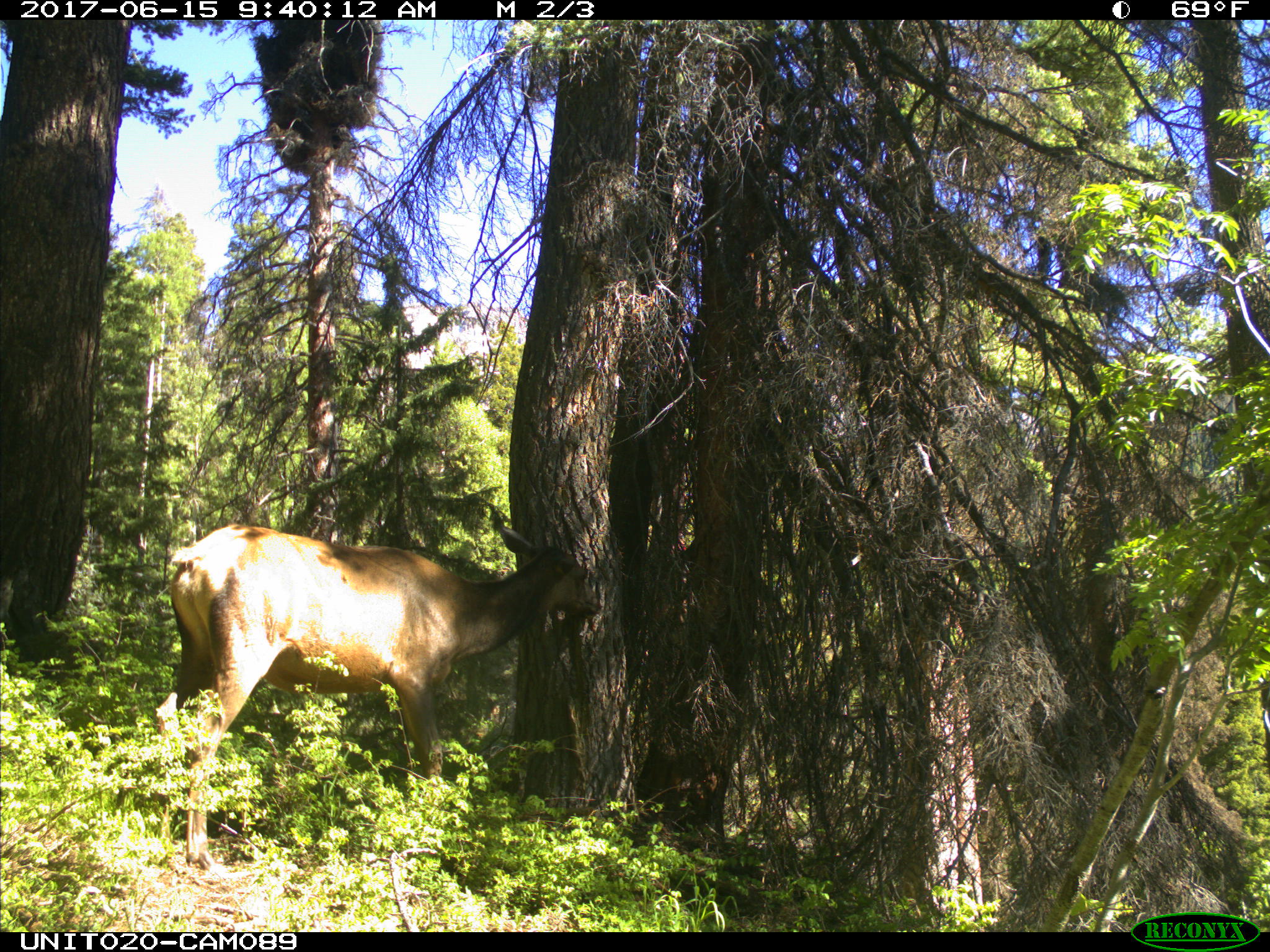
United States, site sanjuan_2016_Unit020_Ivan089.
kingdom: Animalia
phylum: Chordata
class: Mammalia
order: Artiodactyla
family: Cervidae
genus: Cervus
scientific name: Cervus elaphus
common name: red deer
Cervus elaphus (red deer).